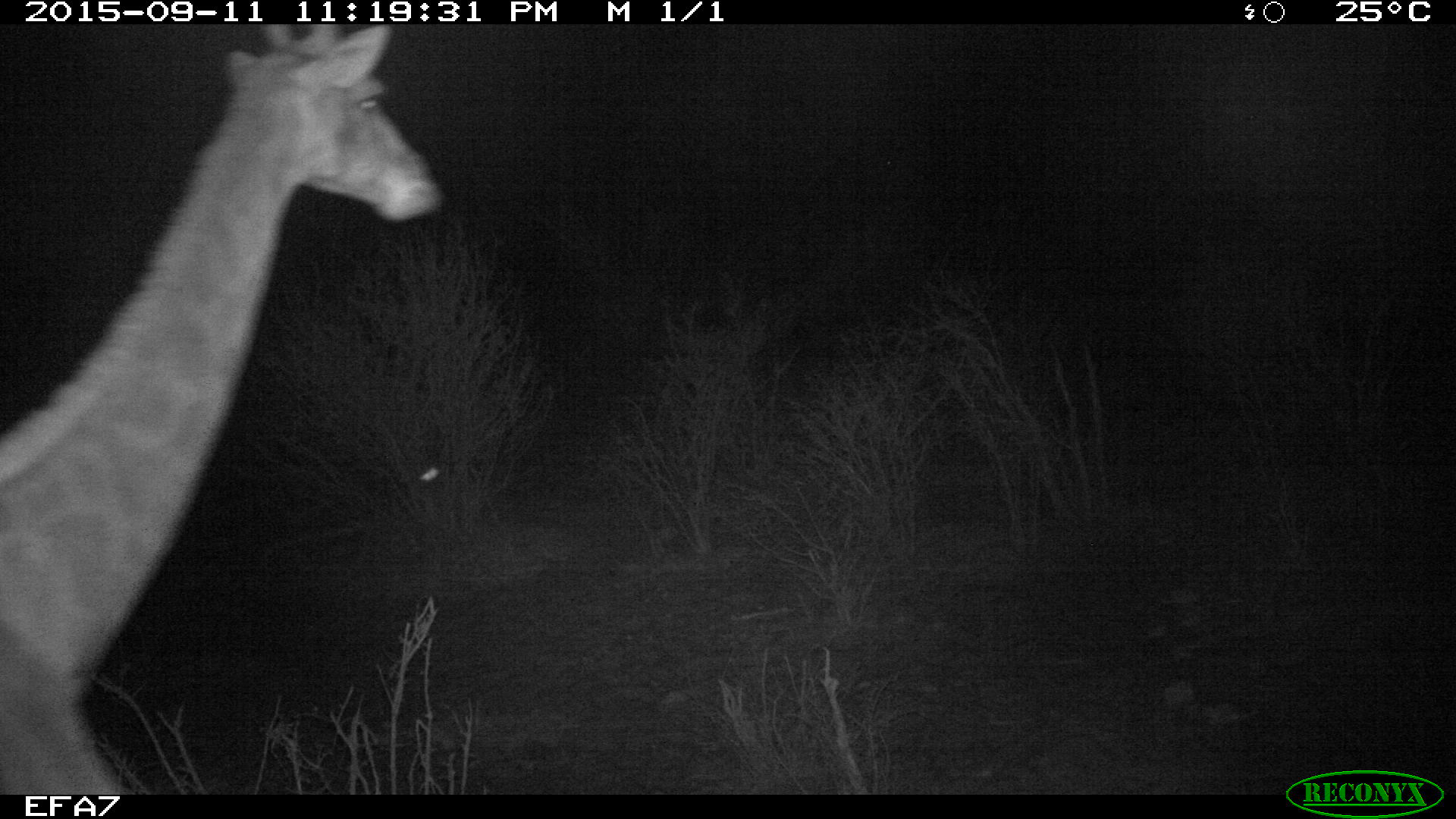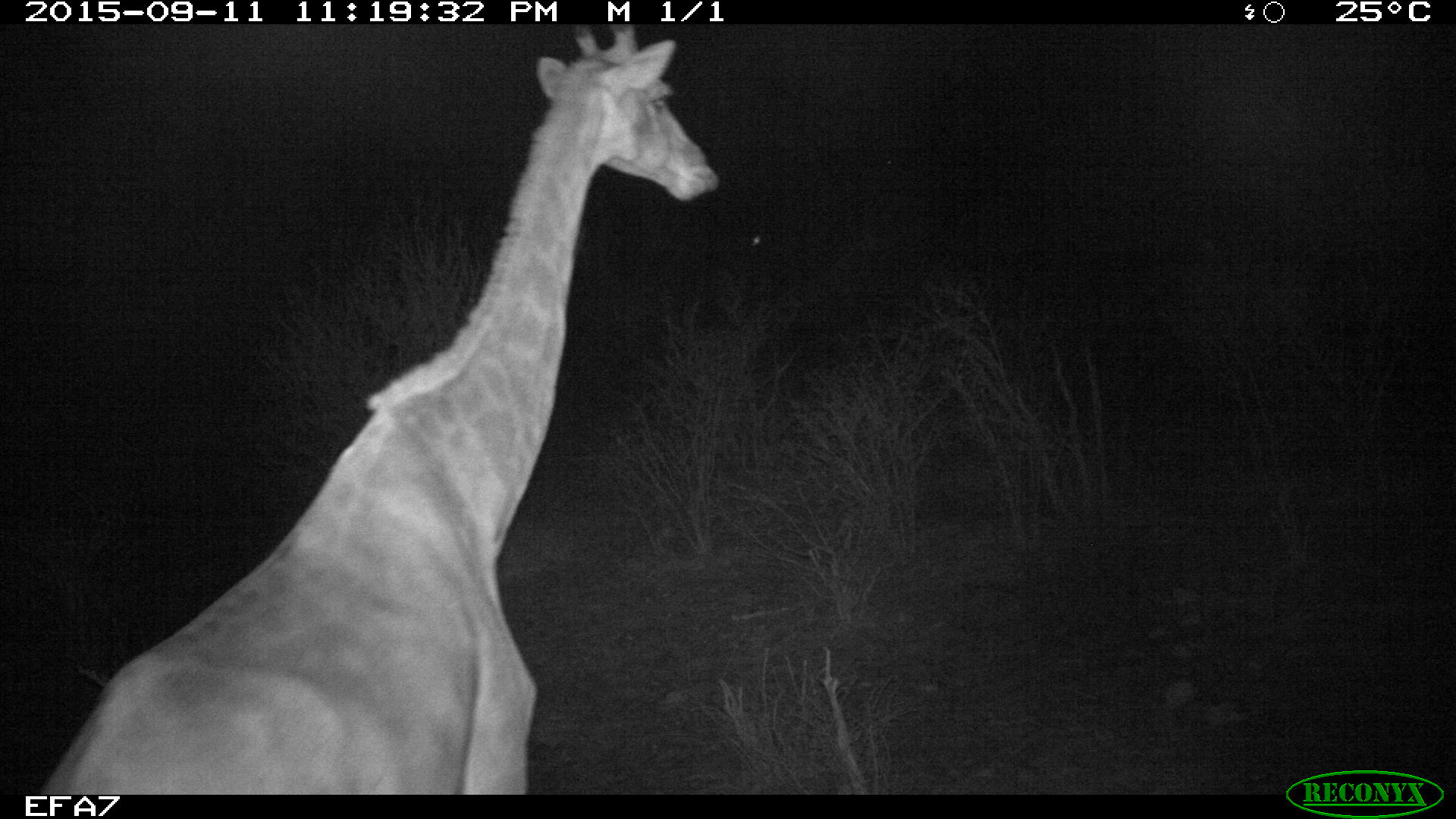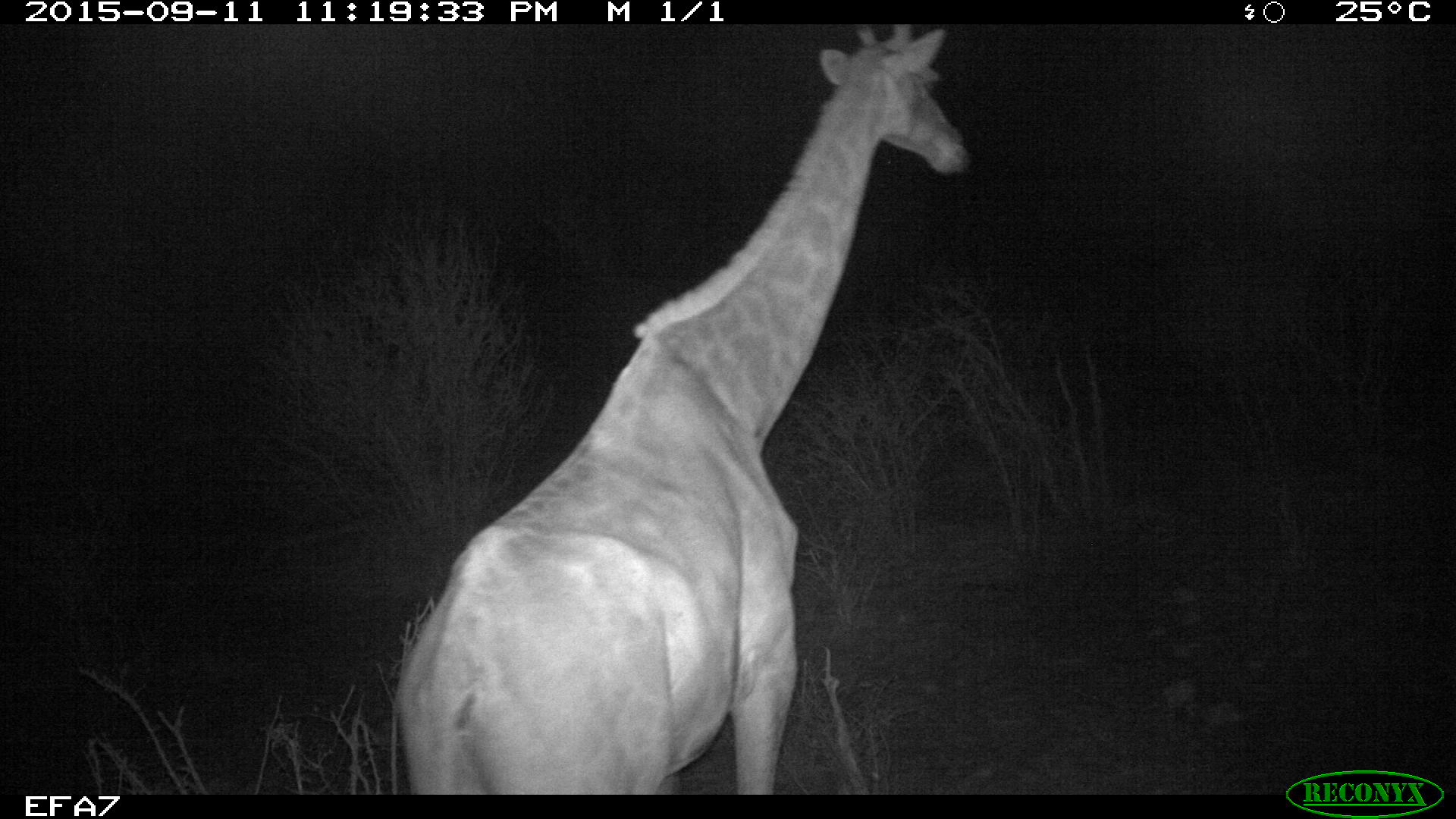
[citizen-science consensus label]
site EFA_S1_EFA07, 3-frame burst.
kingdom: Animalia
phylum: Chordata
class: Mammalia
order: Artiodactyla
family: Giraffidae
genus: Giraffa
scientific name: Giraffa camelopardalis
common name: giraffe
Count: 1.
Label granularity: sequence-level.